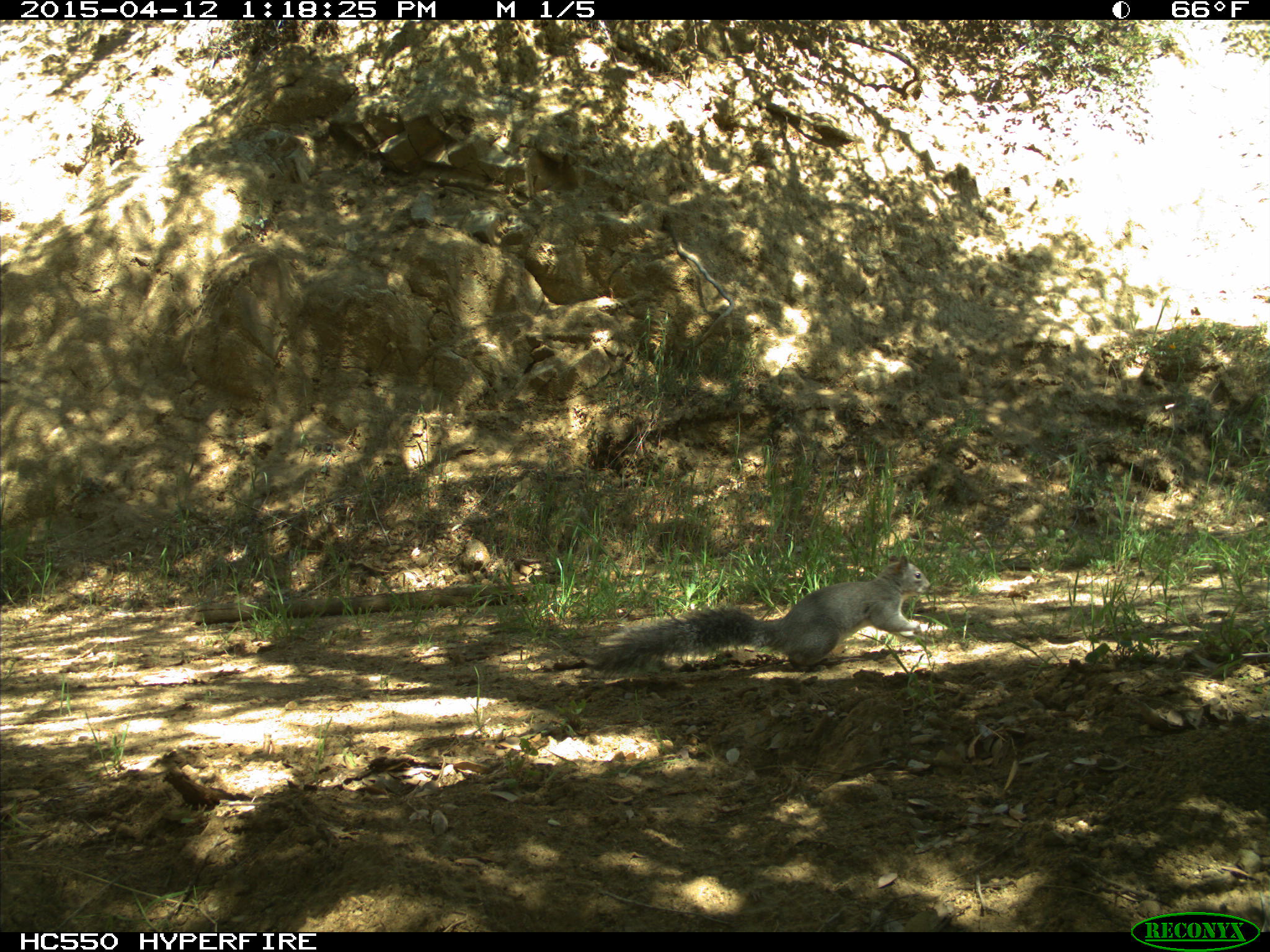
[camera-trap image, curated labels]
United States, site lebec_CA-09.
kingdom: Animalia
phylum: Chordata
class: Mammalia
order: Rodentia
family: Sciuridae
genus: Sciurus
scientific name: Sciurus carolinensis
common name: eastern gray squirrel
Sciurus carolinensis (eastern gray squirrel).